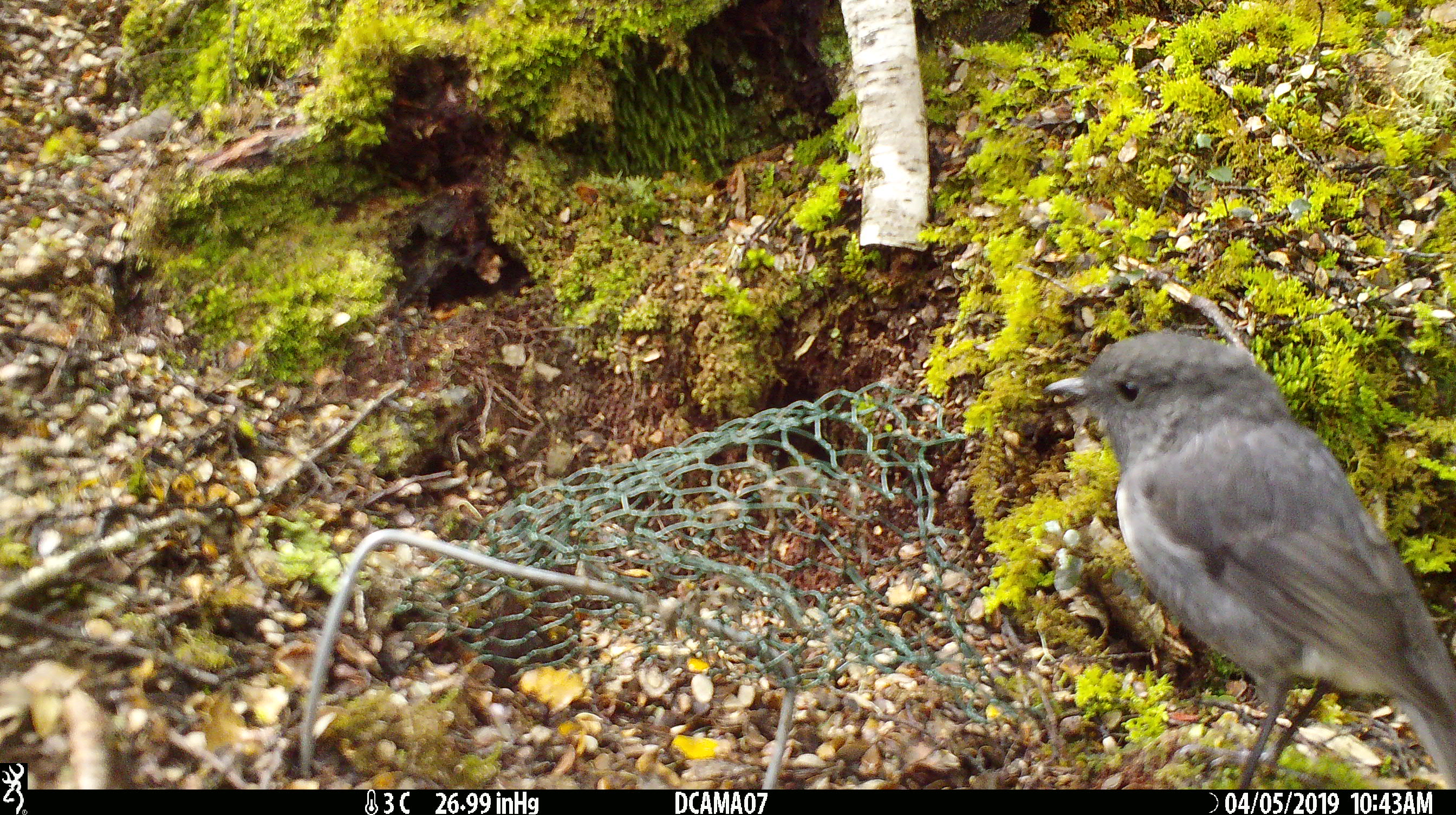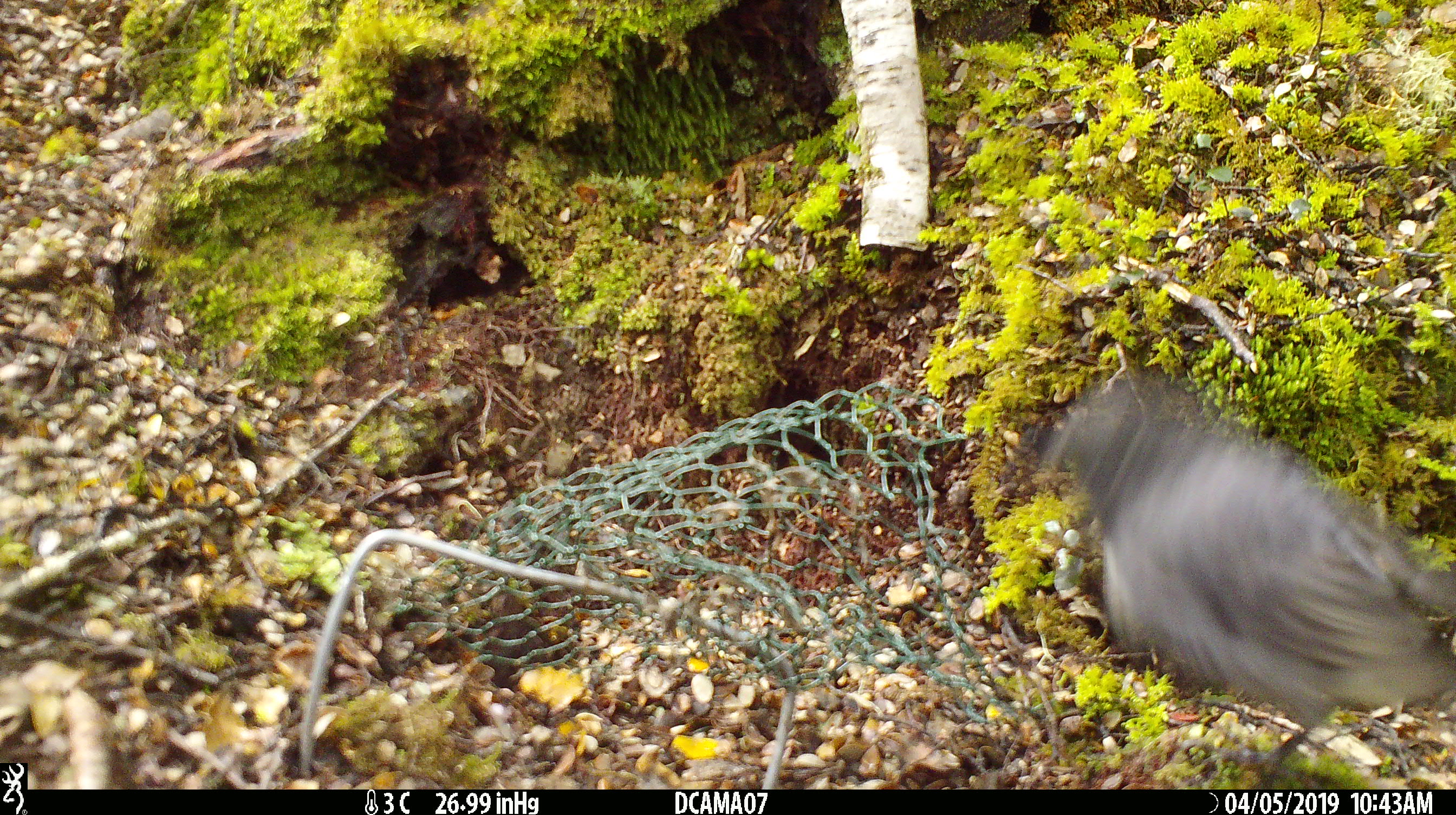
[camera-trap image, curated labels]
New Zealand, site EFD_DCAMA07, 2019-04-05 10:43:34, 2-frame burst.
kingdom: Animalia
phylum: Chordata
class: Aves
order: Passeriformes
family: Petroicidae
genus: Petroica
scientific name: Petroica australis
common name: new zealand robin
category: robin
Robin (new zealand robin) (Petroica australis).